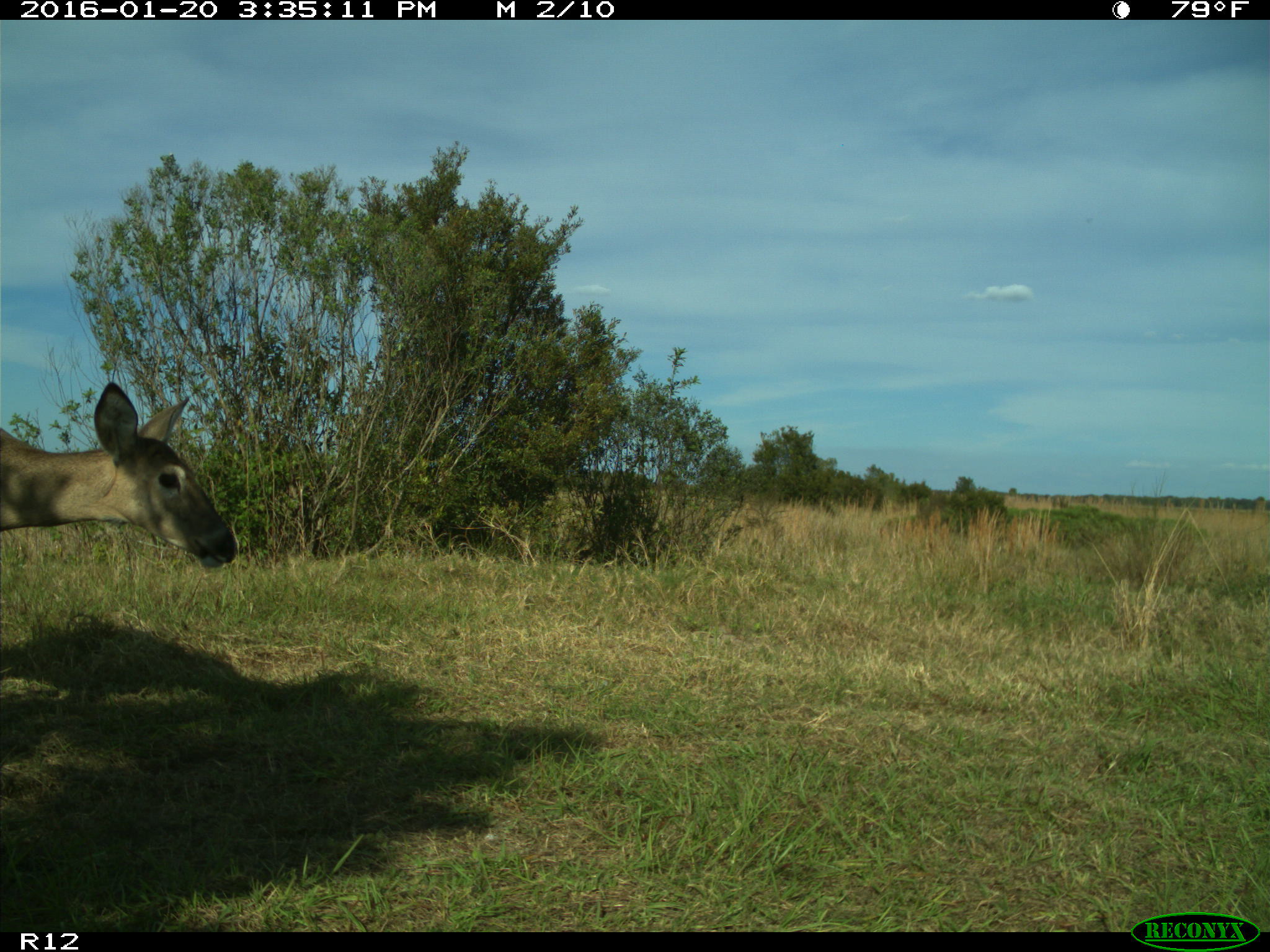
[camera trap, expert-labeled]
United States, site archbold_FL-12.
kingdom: Animalia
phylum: Chordata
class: Mammalia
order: Artiodactyla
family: Cervidae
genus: Odocoileus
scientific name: Odocoileus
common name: deer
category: unidentified deer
Unidentified deer (deer) (Odocoileus).